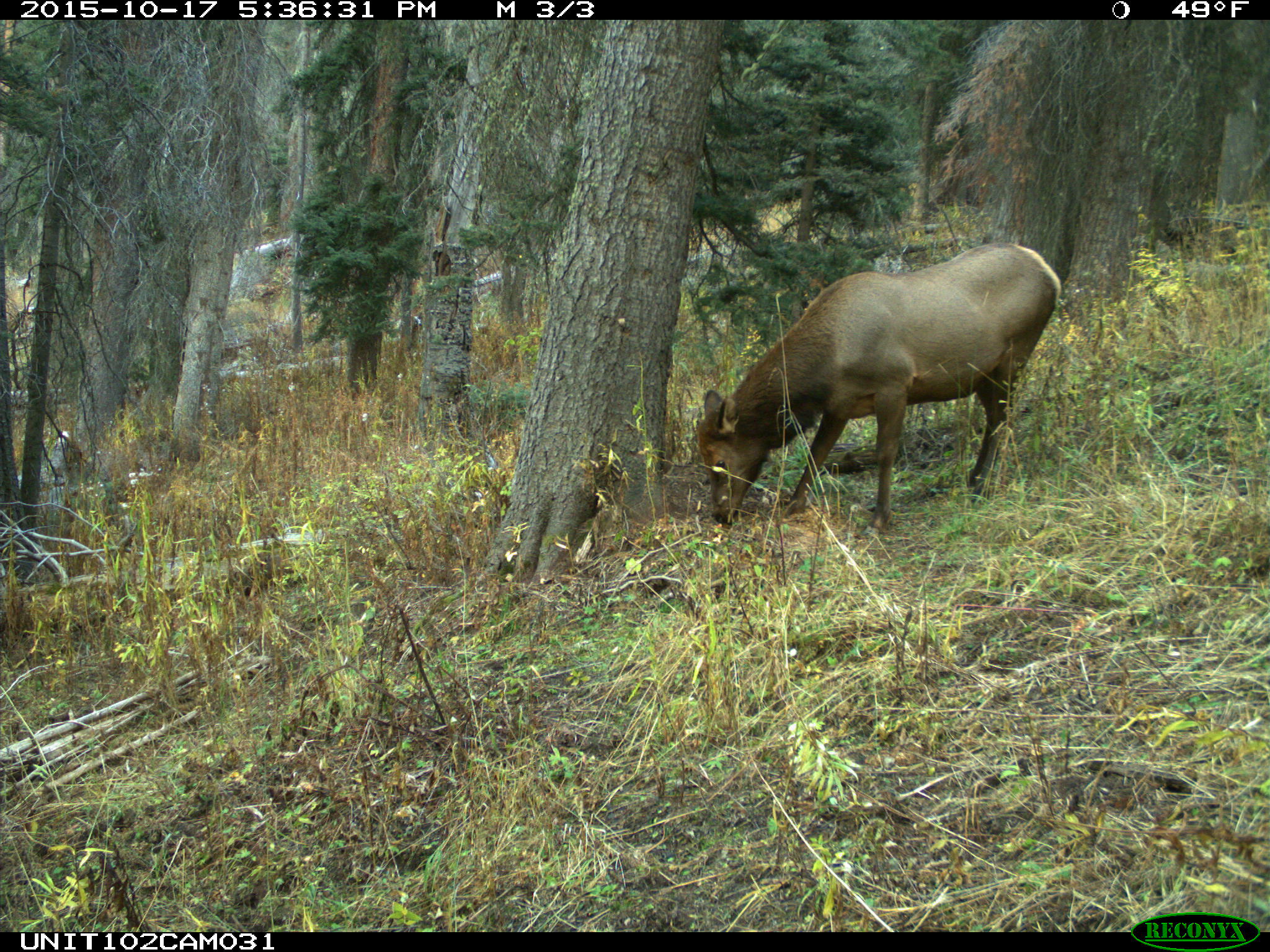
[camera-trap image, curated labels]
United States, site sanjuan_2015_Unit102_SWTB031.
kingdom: Animalia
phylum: Chordata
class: Mammalia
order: Artiodactyla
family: Cervidae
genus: Cervus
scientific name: Cervus elaphus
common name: red deer